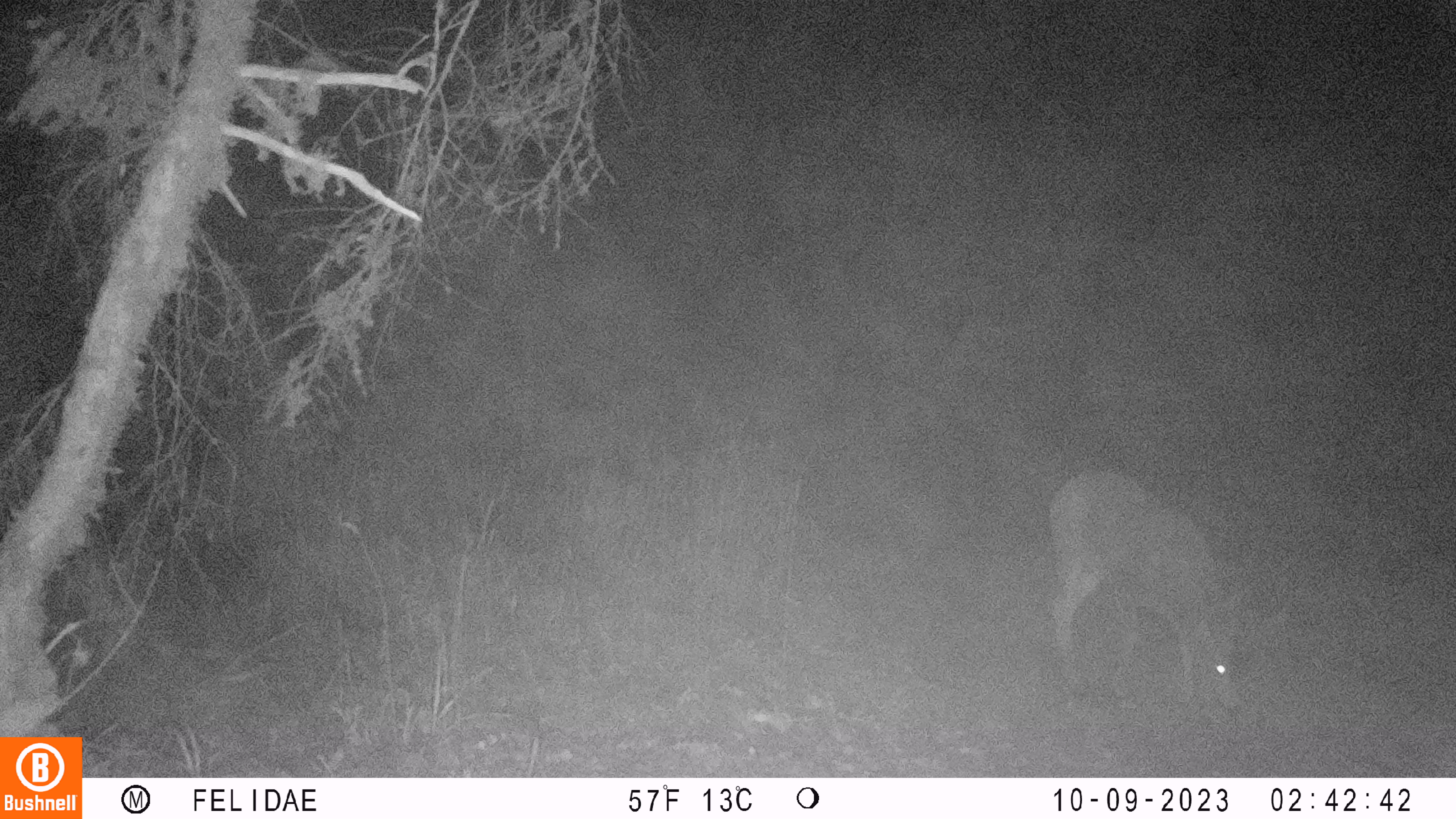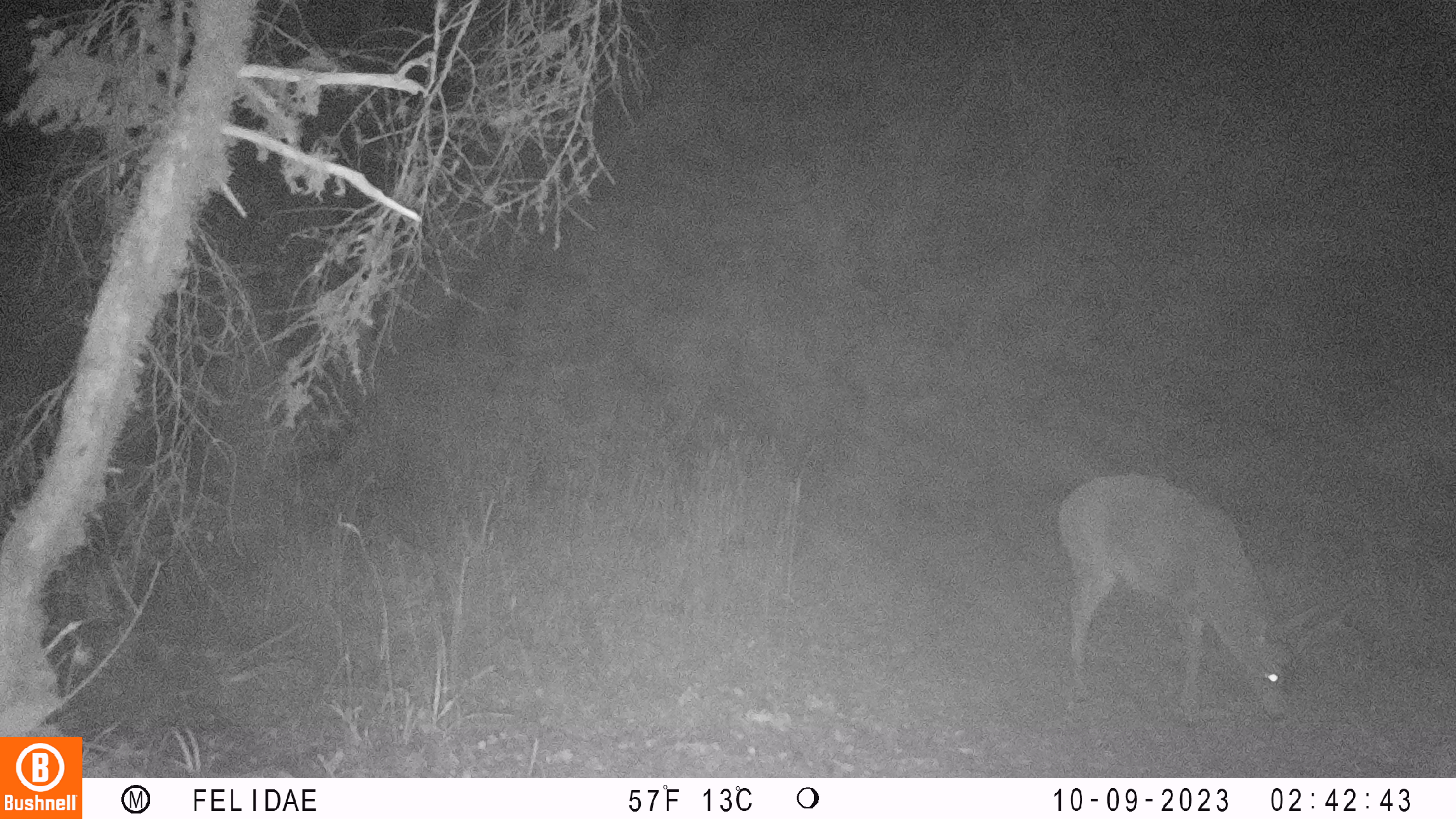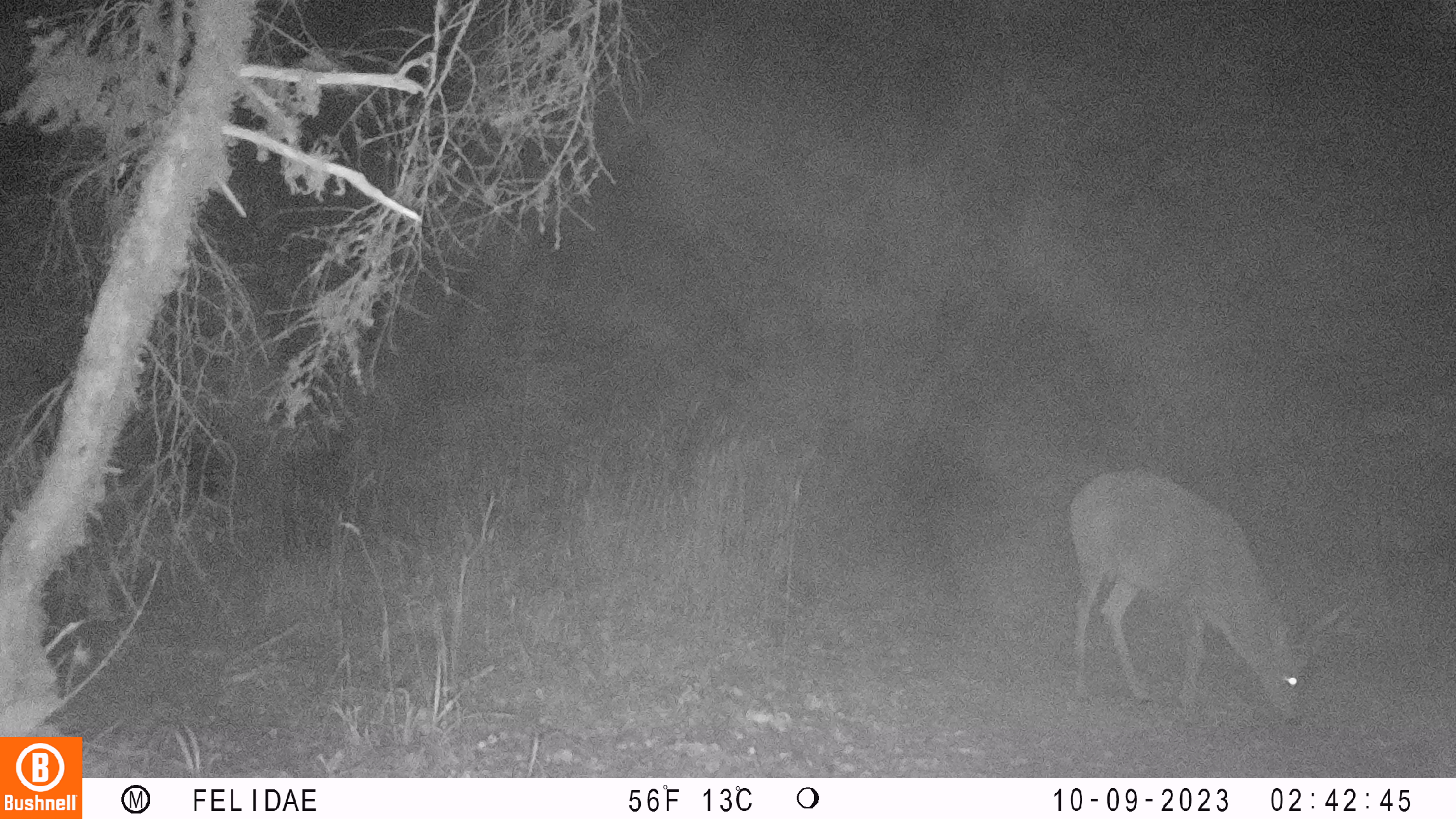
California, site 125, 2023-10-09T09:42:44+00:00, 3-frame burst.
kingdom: Animalia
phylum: Chordata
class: Mammalia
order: Artiodactyla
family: Cervidae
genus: Odocoileus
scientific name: Odocoileus hemionus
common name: mule deer